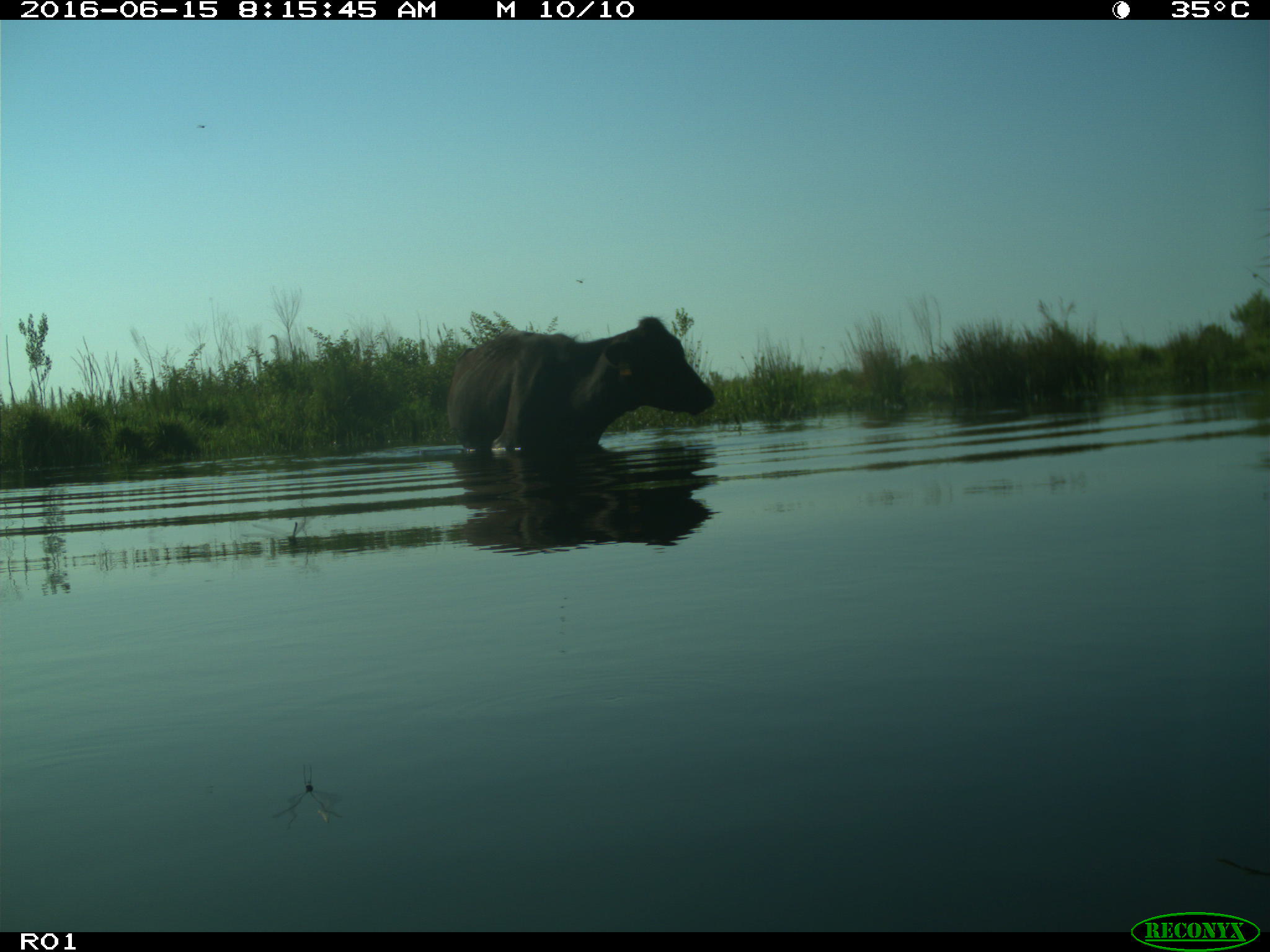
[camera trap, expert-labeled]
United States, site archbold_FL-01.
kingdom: Animalia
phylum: Chordata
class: Mammalia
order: Artiodactyla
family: Bovidae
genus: Bos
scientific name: Bos taurus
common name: domestic cow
Bos taurus (domestic cow).